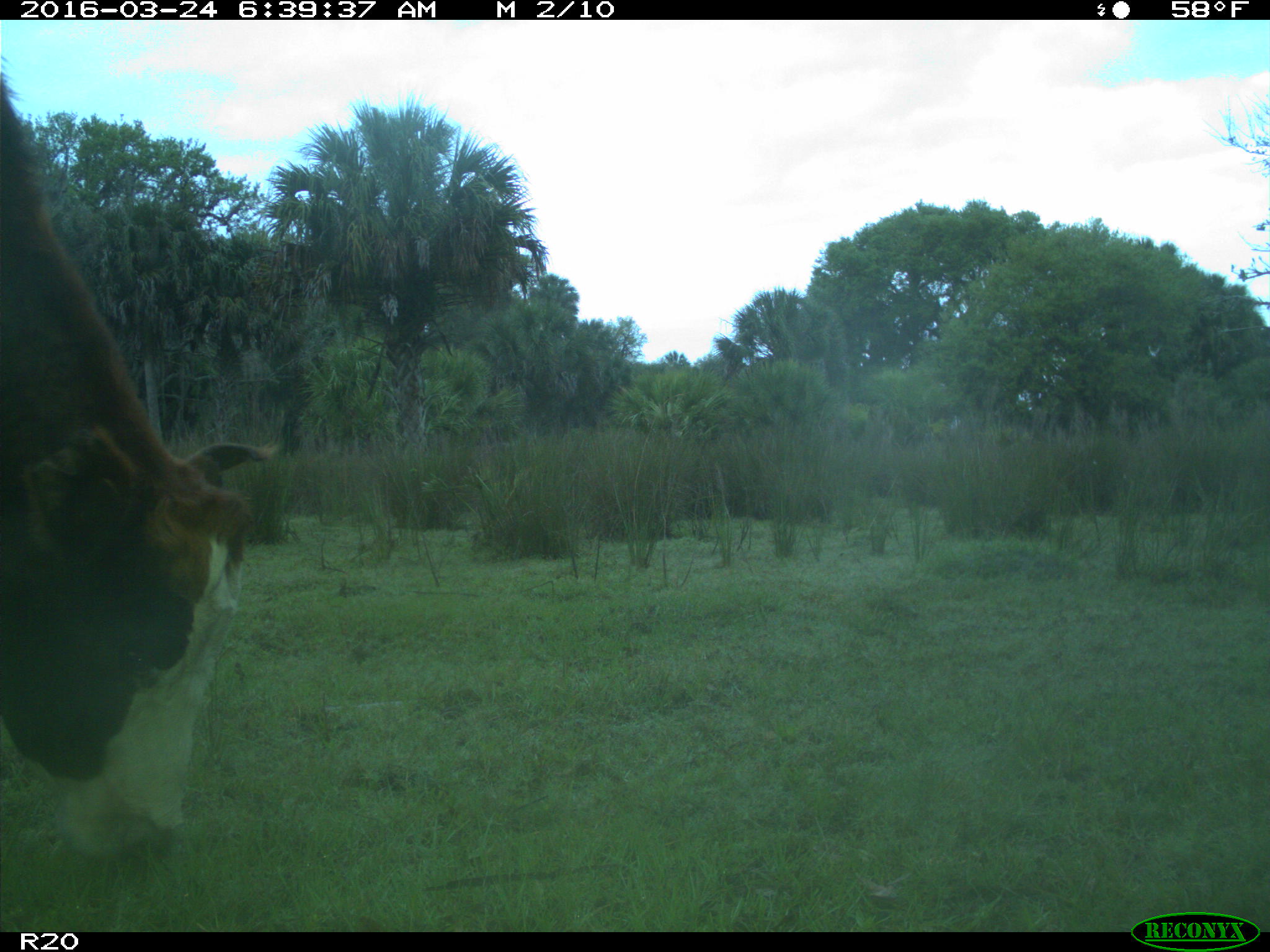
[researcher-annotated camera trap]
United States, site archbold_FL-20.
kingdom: Animalia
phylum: Chordata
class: Mammalia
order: Artiodactyla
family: Bovidae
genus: Bos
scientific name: Bos taurus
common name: domestic cow